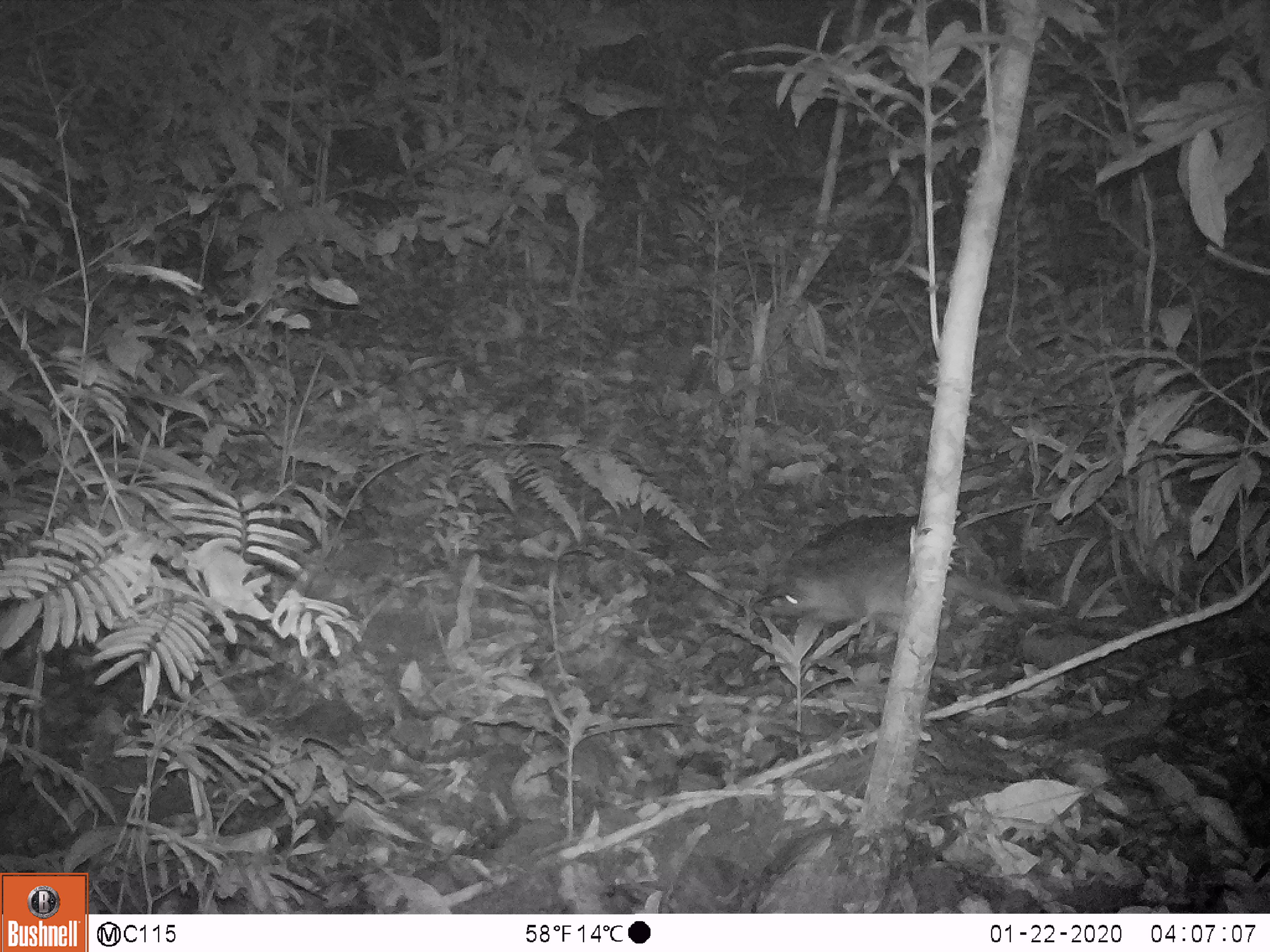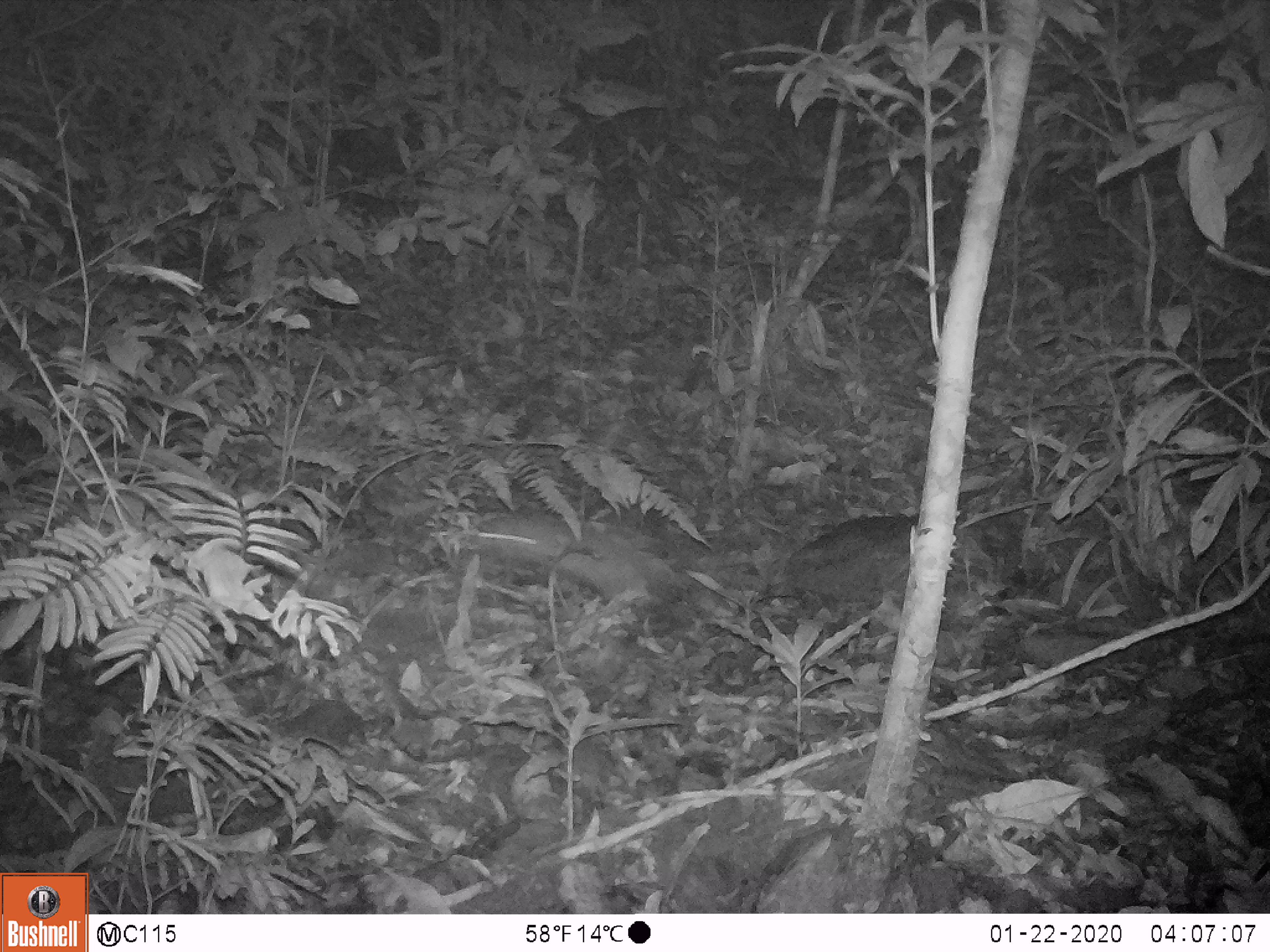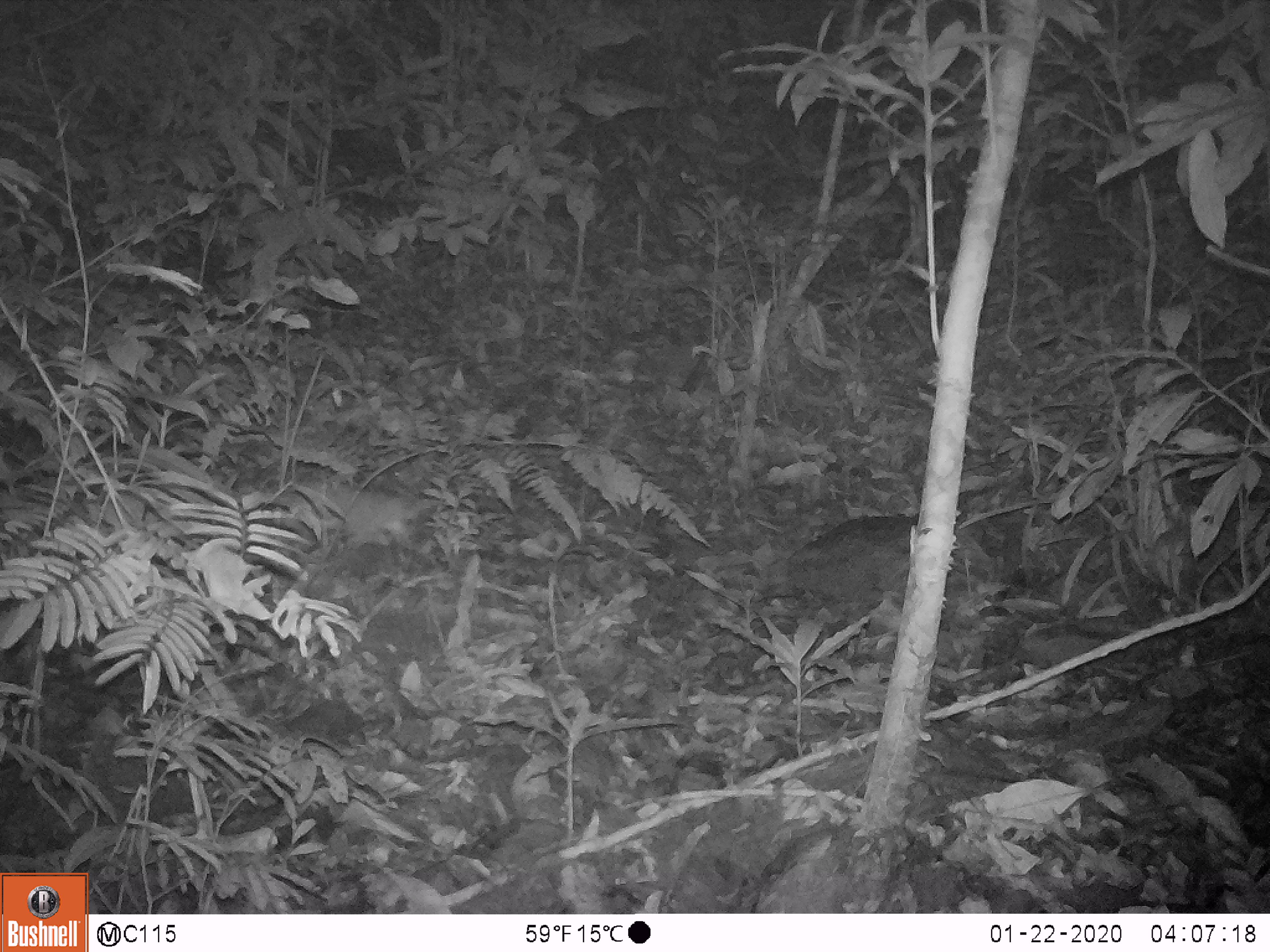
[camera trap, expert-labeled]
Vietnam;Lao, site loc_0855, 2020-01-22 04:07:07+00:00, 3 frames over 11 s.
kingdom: Animalia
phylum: Chordata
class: Mammalia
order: Carnivora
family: Mustelidae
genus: Melogale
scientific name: Melogale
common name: ferret badger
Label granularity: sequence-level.